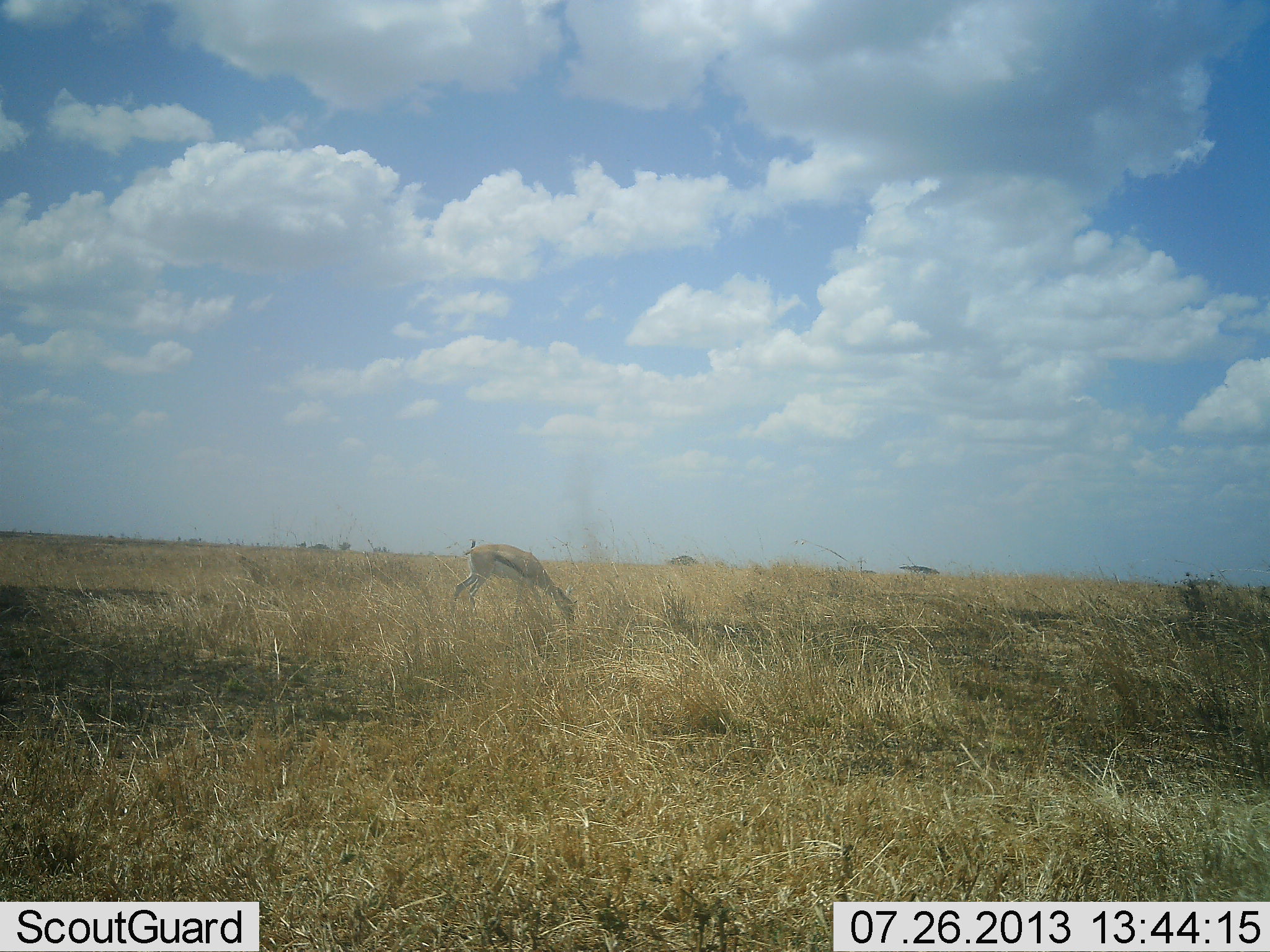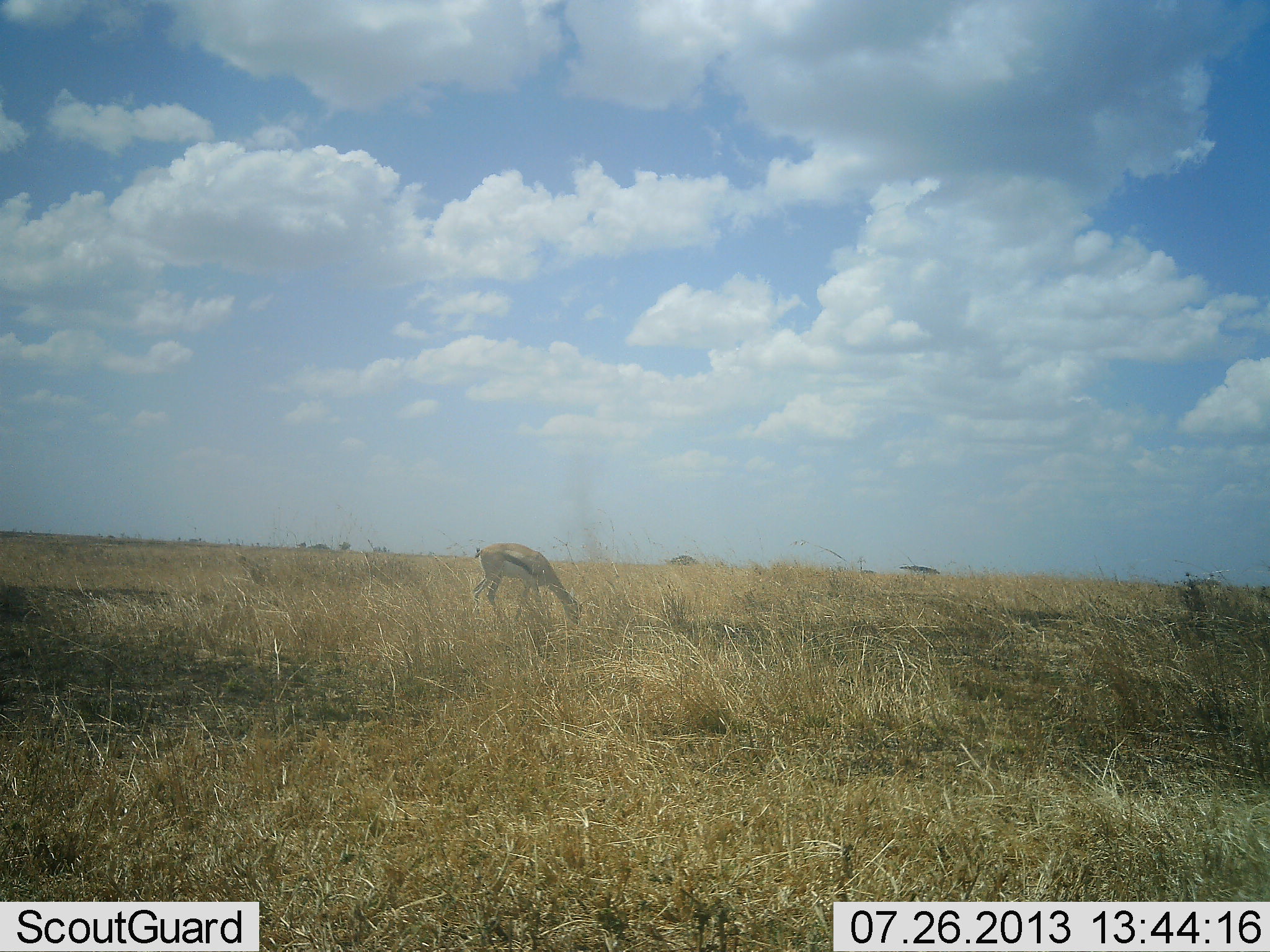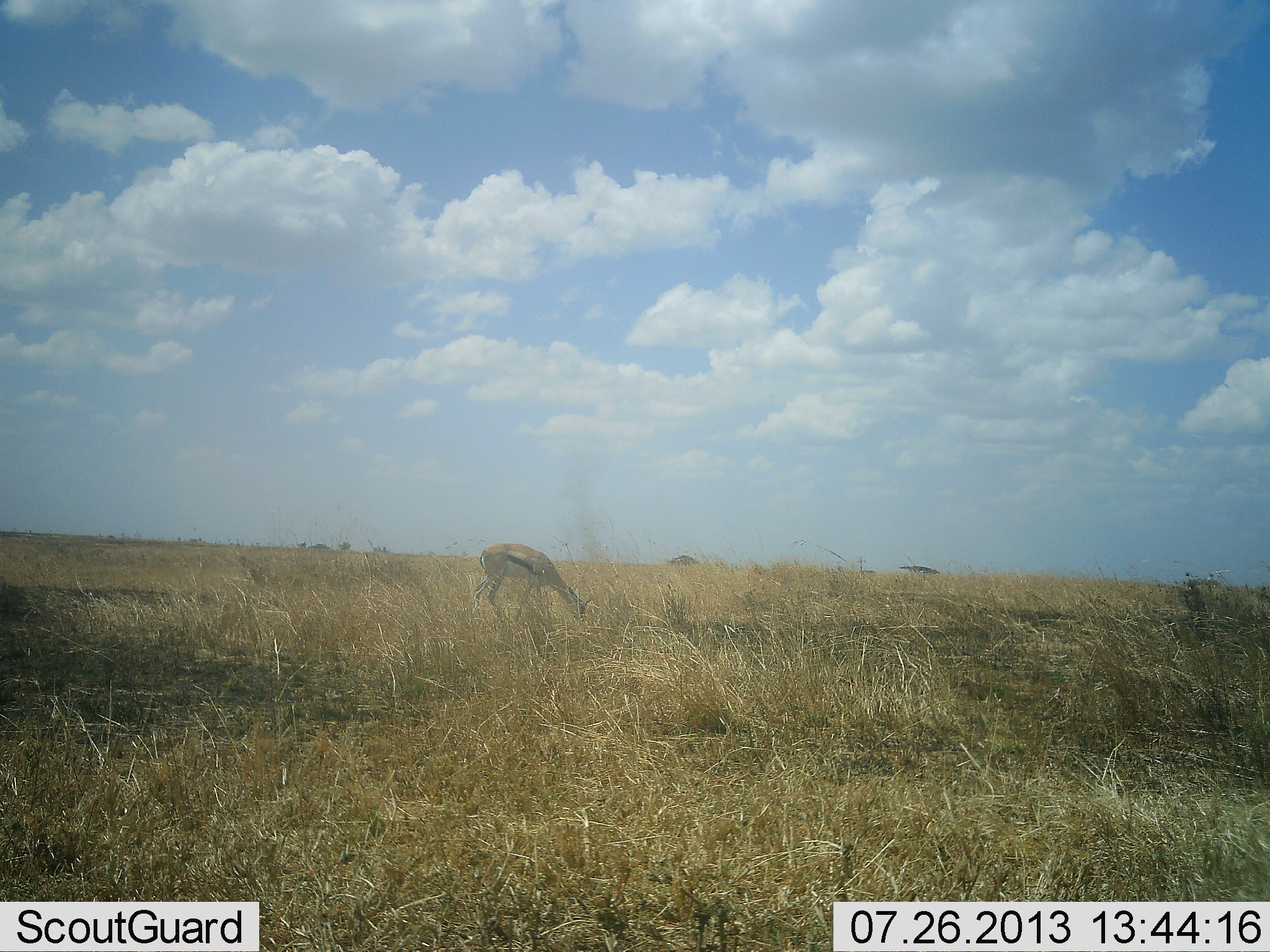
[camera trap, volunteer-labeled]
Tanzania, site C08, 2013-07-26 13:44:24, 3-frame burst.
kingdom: Animalia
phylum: Chordata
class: Mammalia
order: Artiodactyla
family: Bovidae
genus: Eudorcas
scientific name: Eudorcas thomsonii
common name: thomson's gazelle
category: gazellethomsons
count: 1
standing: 17%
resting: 0%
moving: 6%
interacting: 0%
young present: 0%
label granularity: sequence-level